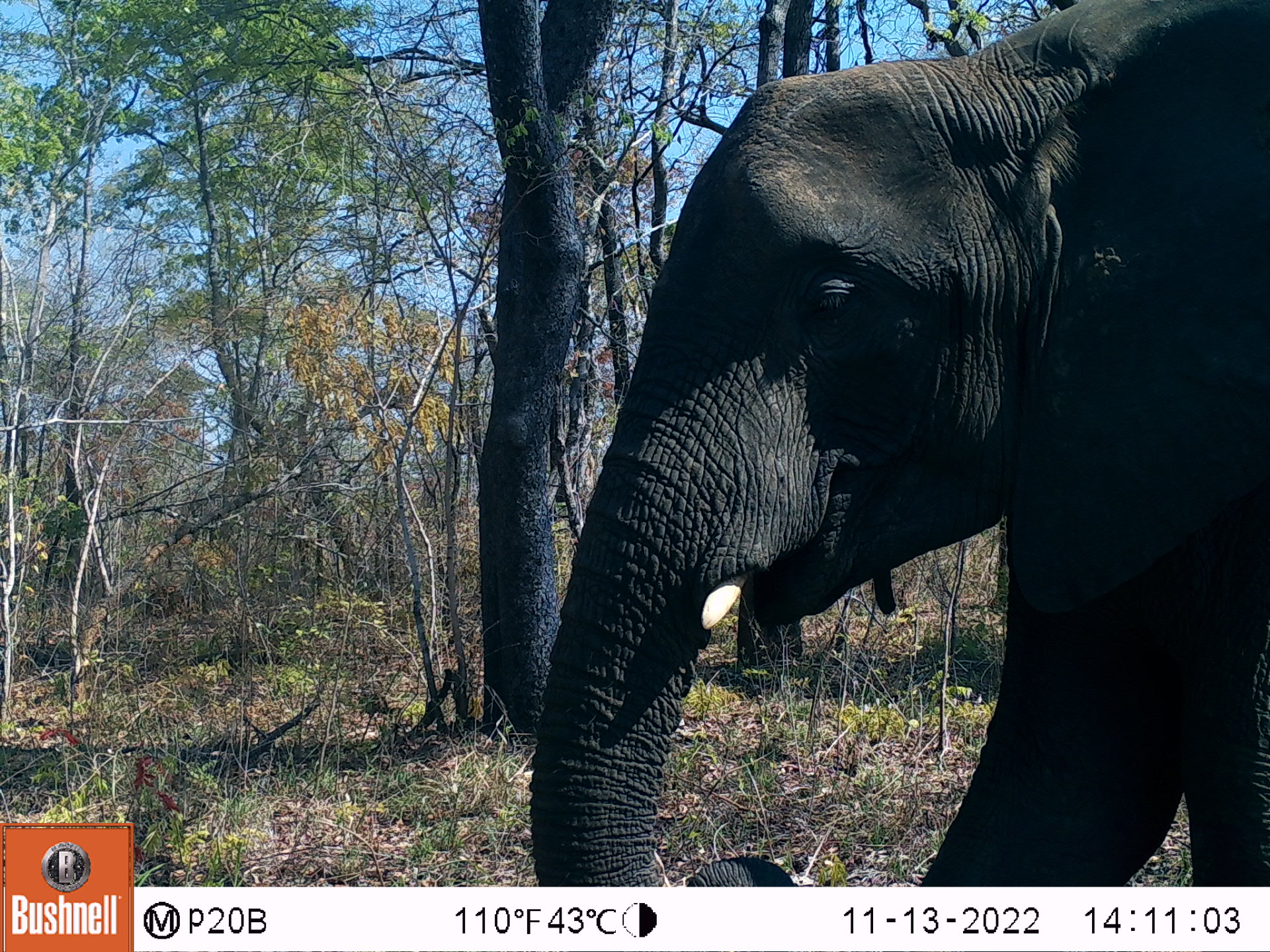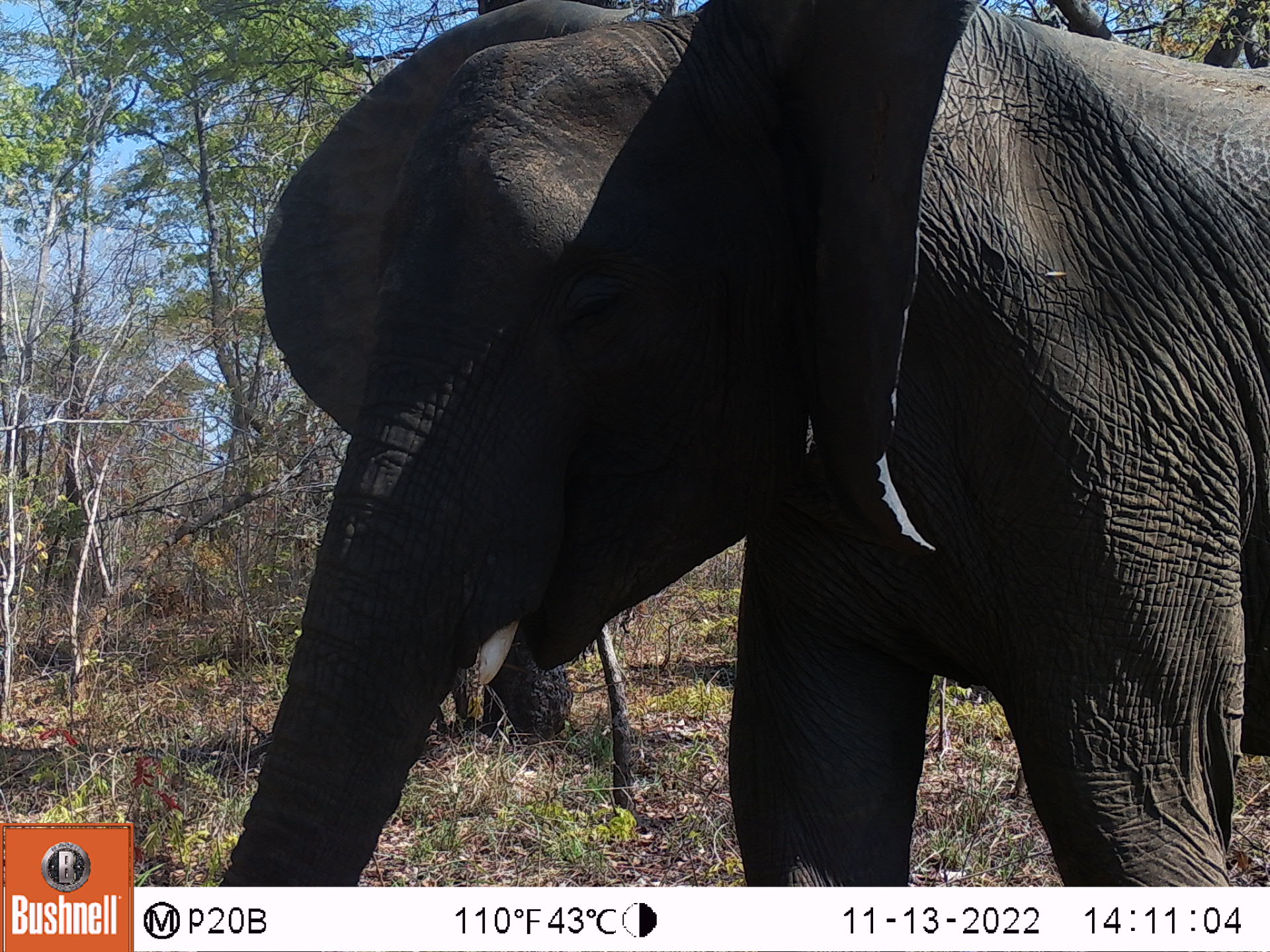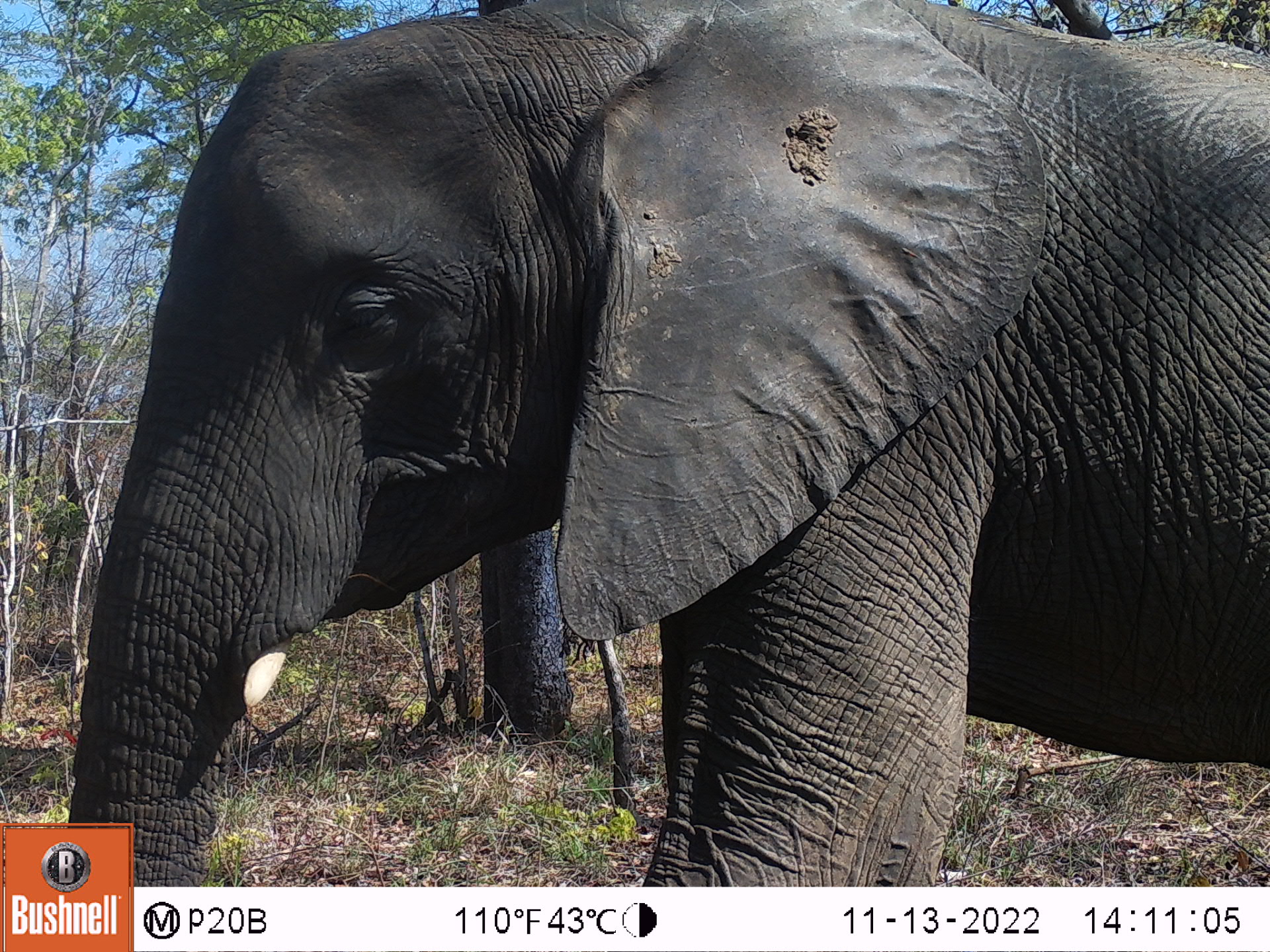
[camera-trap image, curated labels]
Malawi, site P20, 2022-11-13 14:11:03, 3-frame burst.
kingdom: Animalia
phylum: Chordata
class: Mammalia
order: Proboscidea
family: Elephantidae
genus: Loxodonta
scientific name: Loxodonta africana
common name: african savanna elephant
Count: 1.